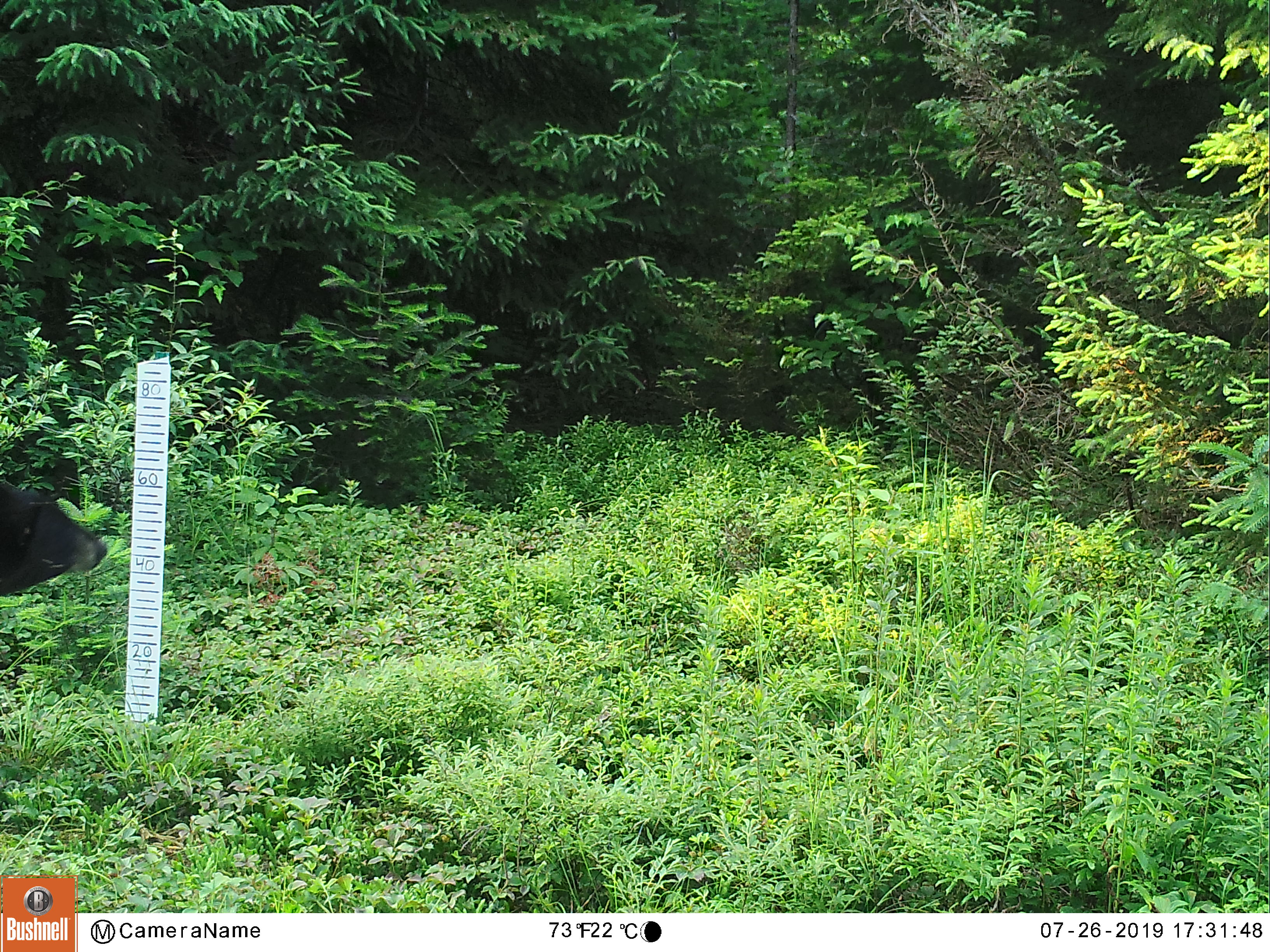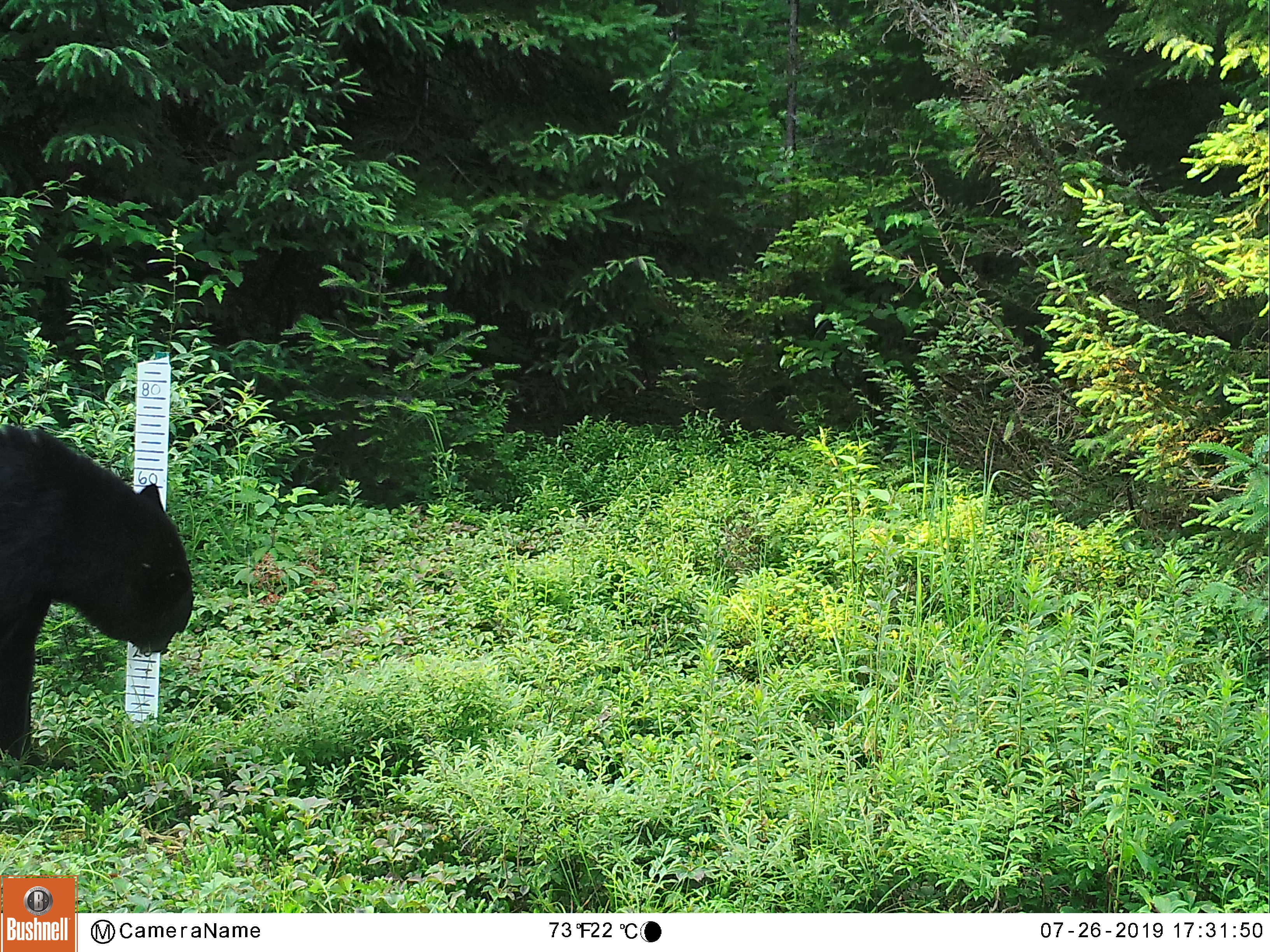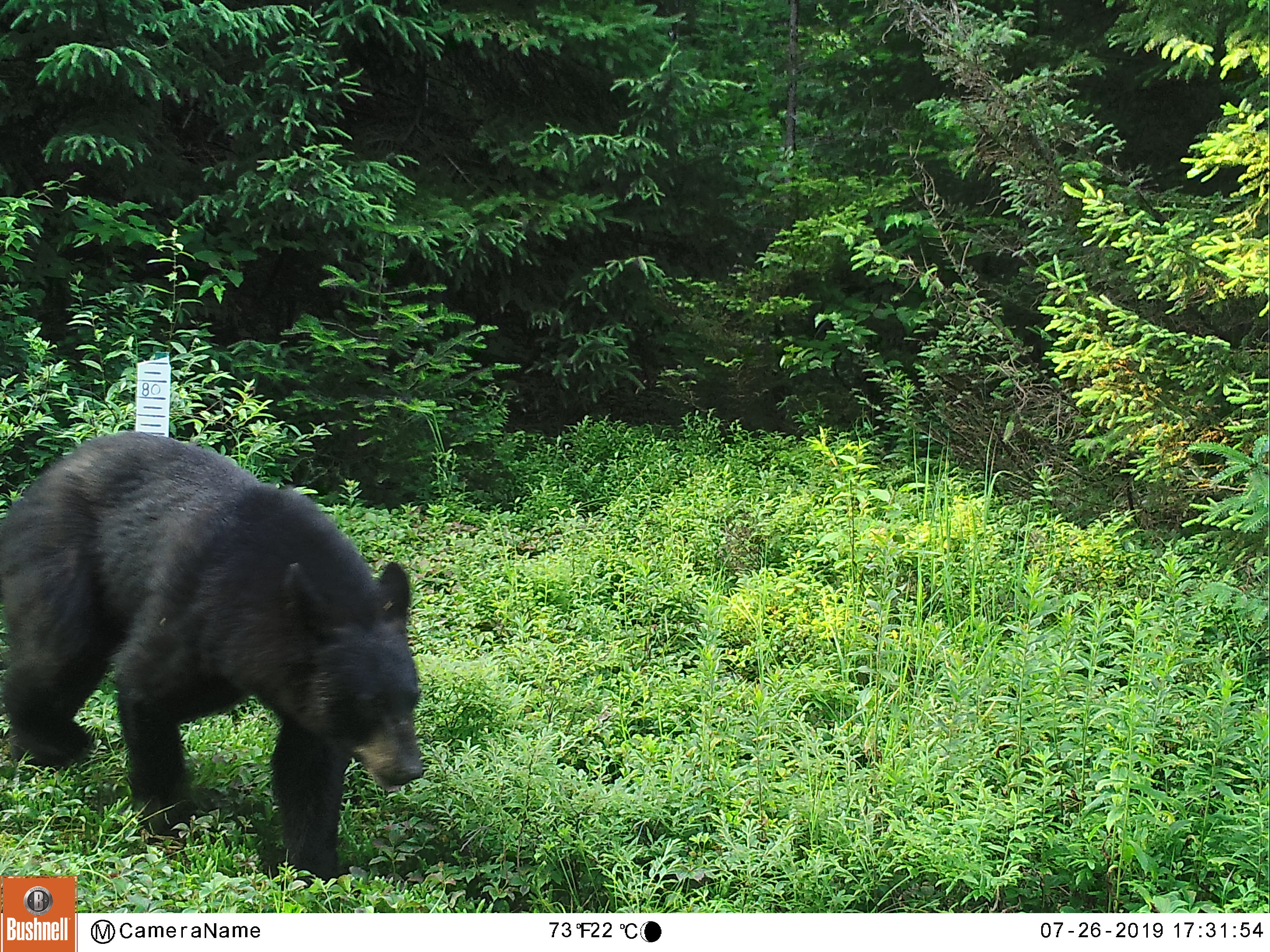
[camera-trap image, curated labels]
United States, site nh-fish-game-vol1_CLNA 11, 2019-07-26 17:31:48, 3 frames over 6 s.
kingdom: Animalia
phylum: Chordata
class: Mammalia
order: Carnivora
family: Ursidae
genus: Ursus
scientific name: Ursus americanus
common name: black bear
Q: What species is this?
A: Black bear (Ursus americanus).